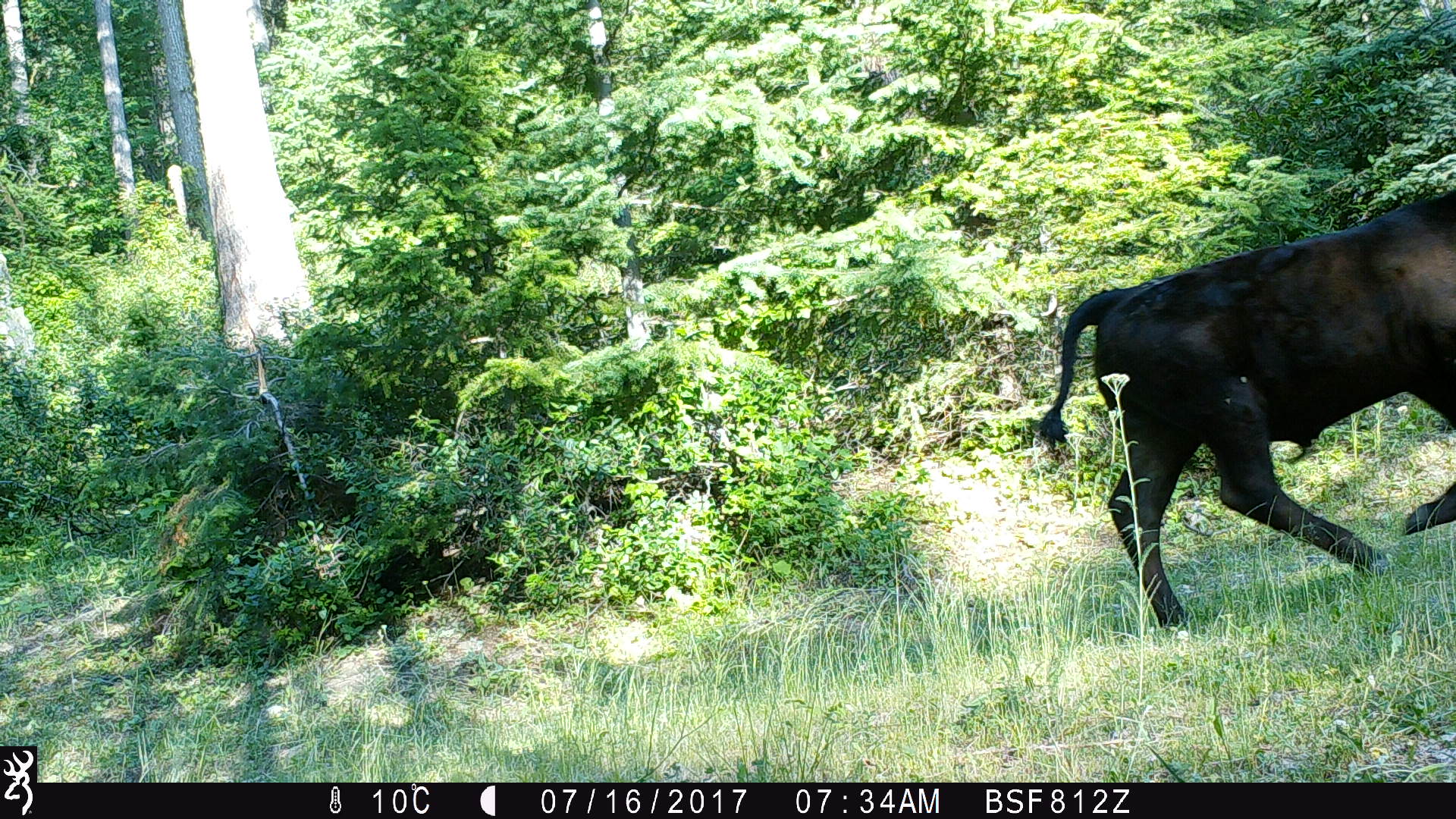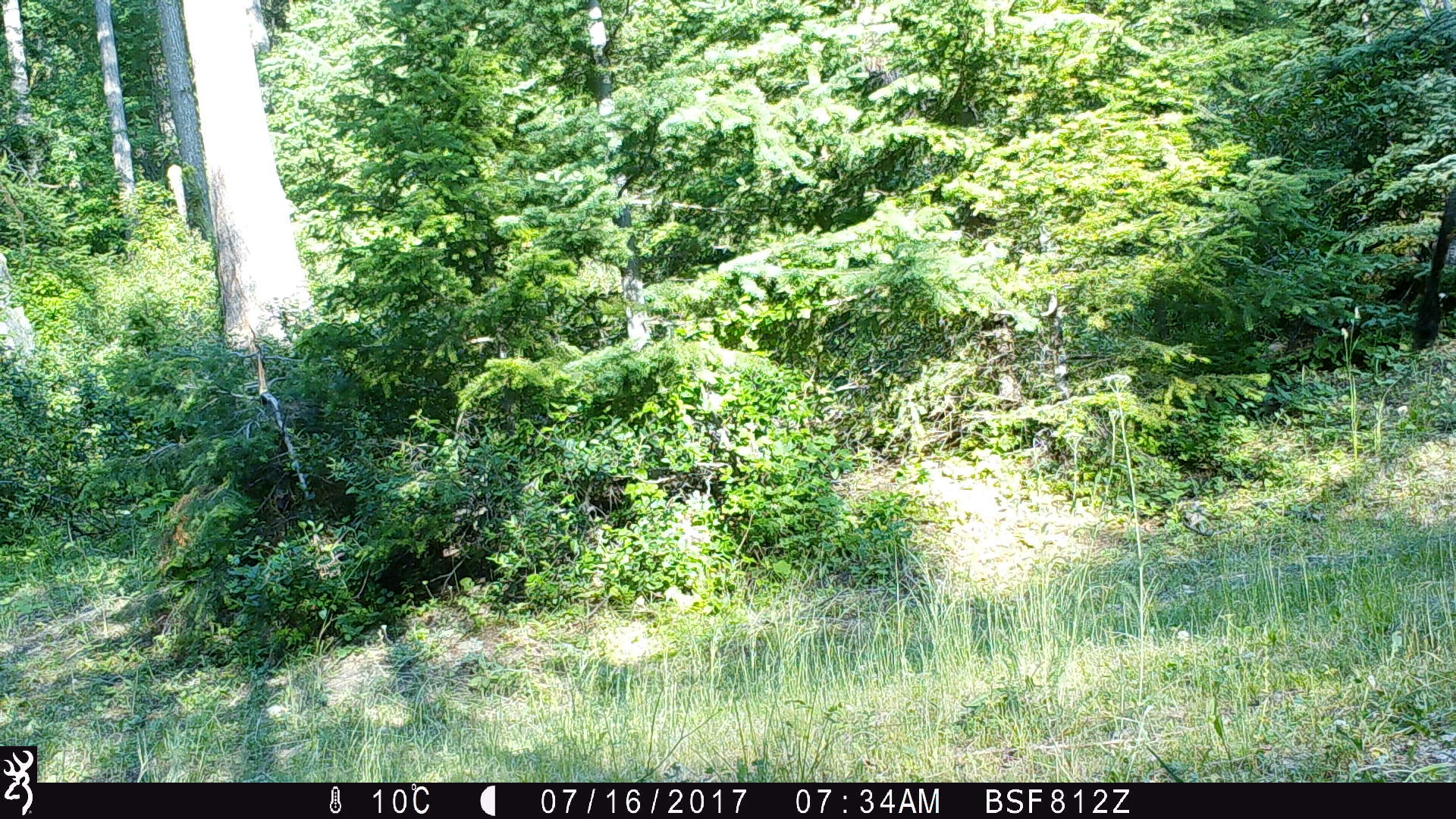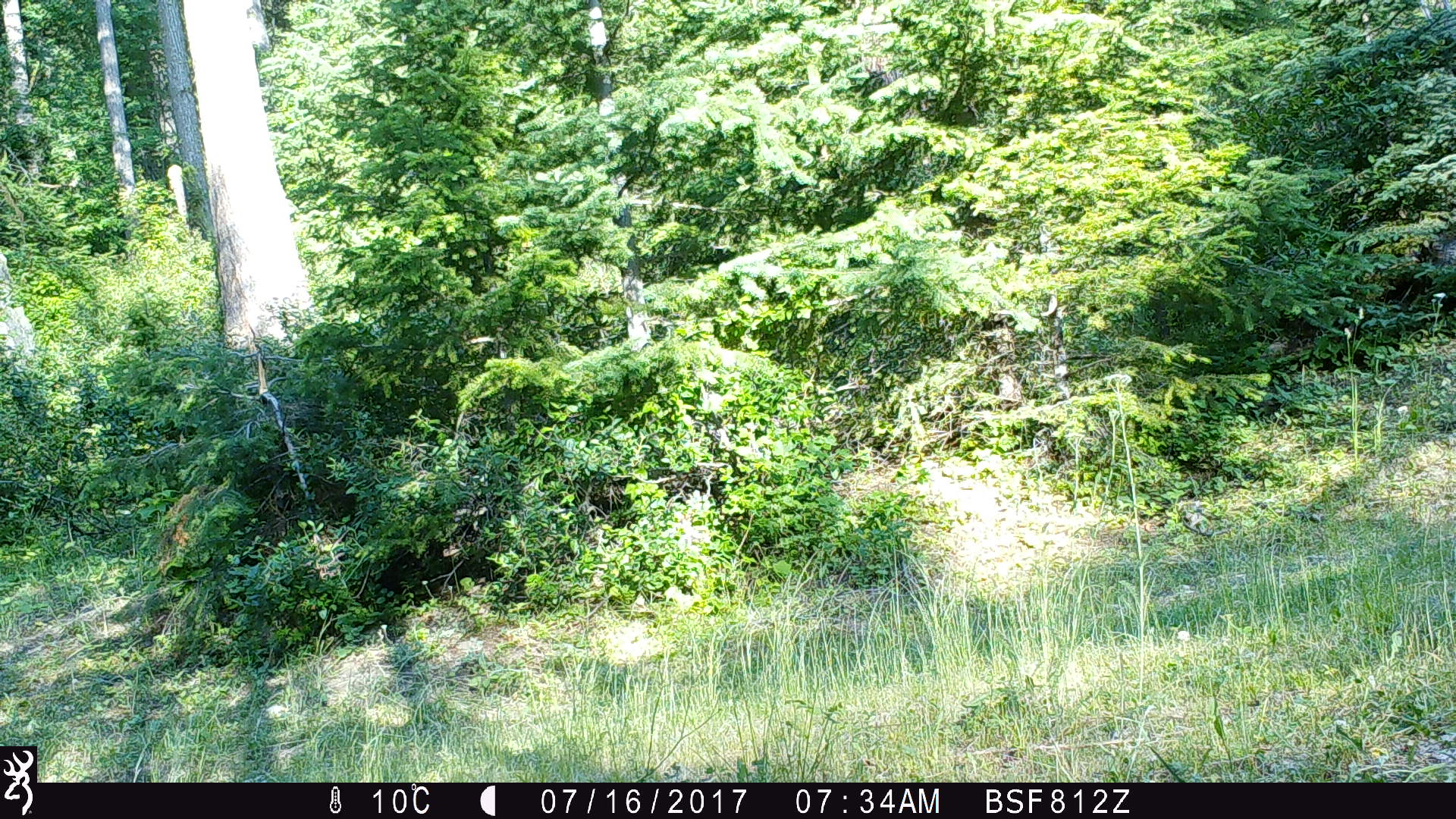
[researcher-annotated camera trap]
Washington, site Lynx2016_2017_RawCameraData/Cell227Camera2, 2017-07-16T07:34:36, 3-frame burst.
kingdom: Animalia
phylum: Chordata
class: Mammalia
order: Artiodactyla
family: Bovidae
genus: Bos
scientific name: Bos taurus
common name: domestic cattle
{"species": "domestic cattle (Bos taurus)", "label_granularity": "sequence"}